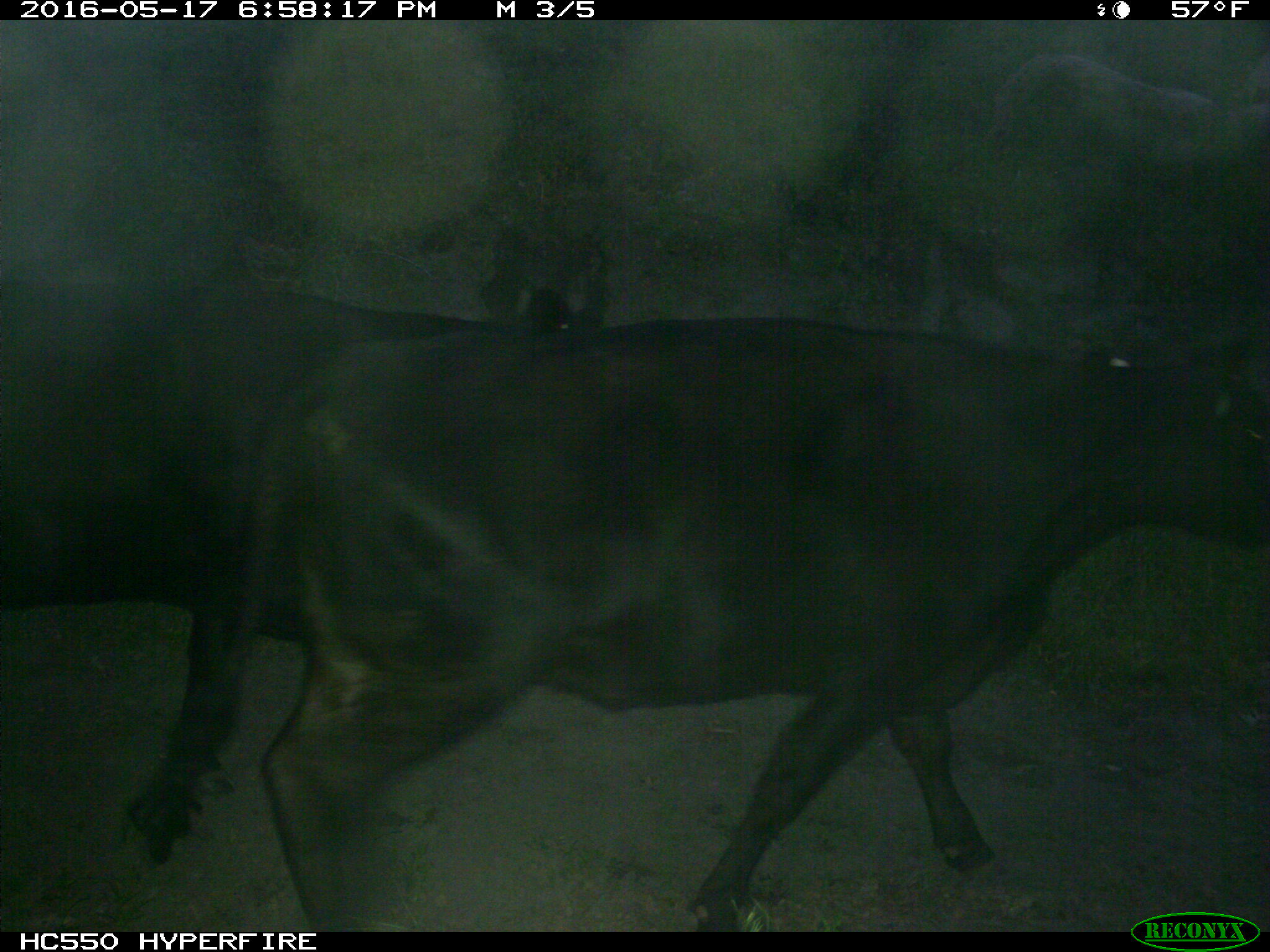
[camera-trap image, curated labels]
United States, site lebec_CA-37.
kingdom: Animalia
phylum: Chordata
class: Mammalia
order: Artiodactyla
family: Bovidae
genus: Bos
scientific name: Bos taurus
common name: domestic cow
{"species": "Bos taurus (domestic cow)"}